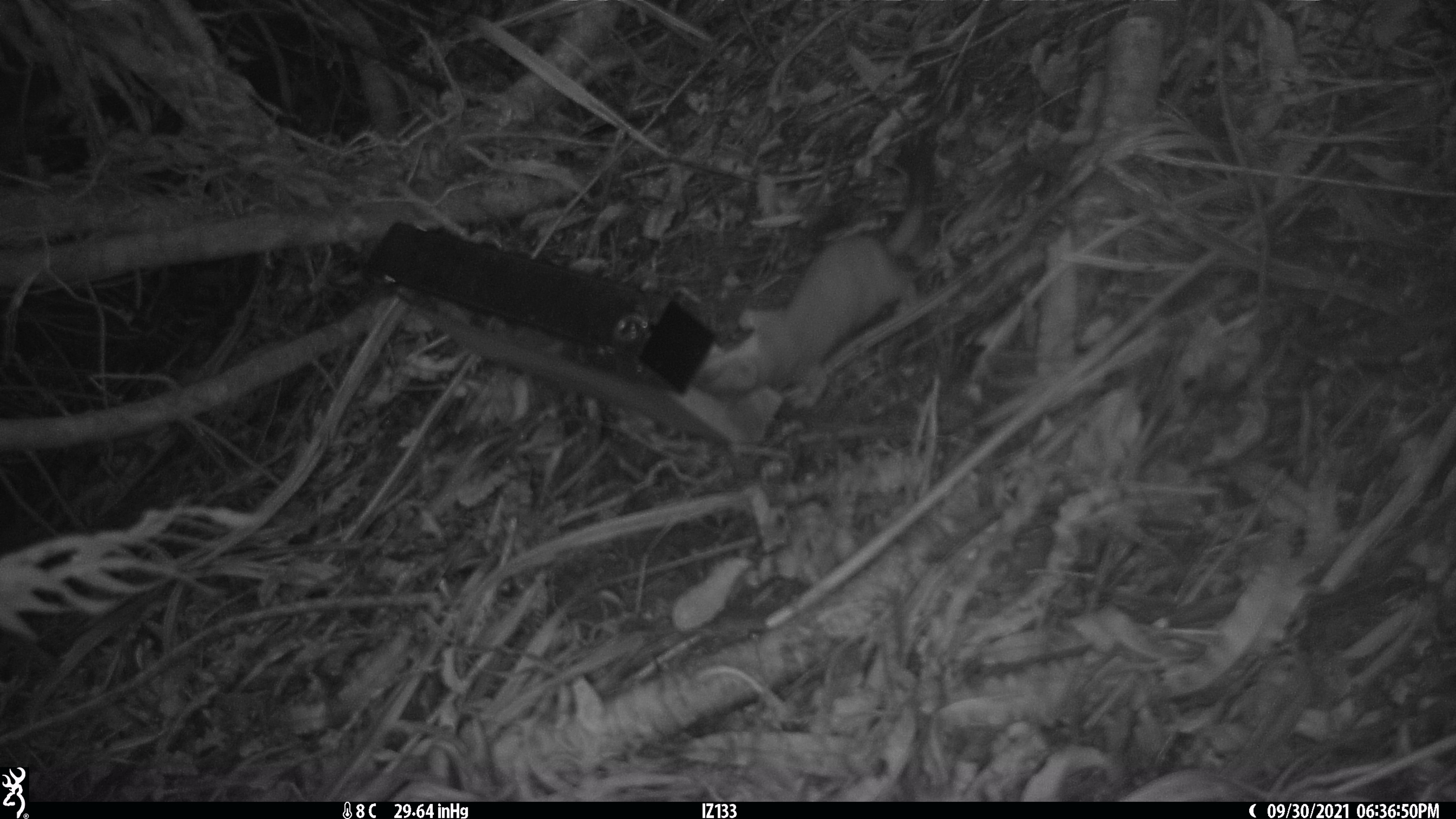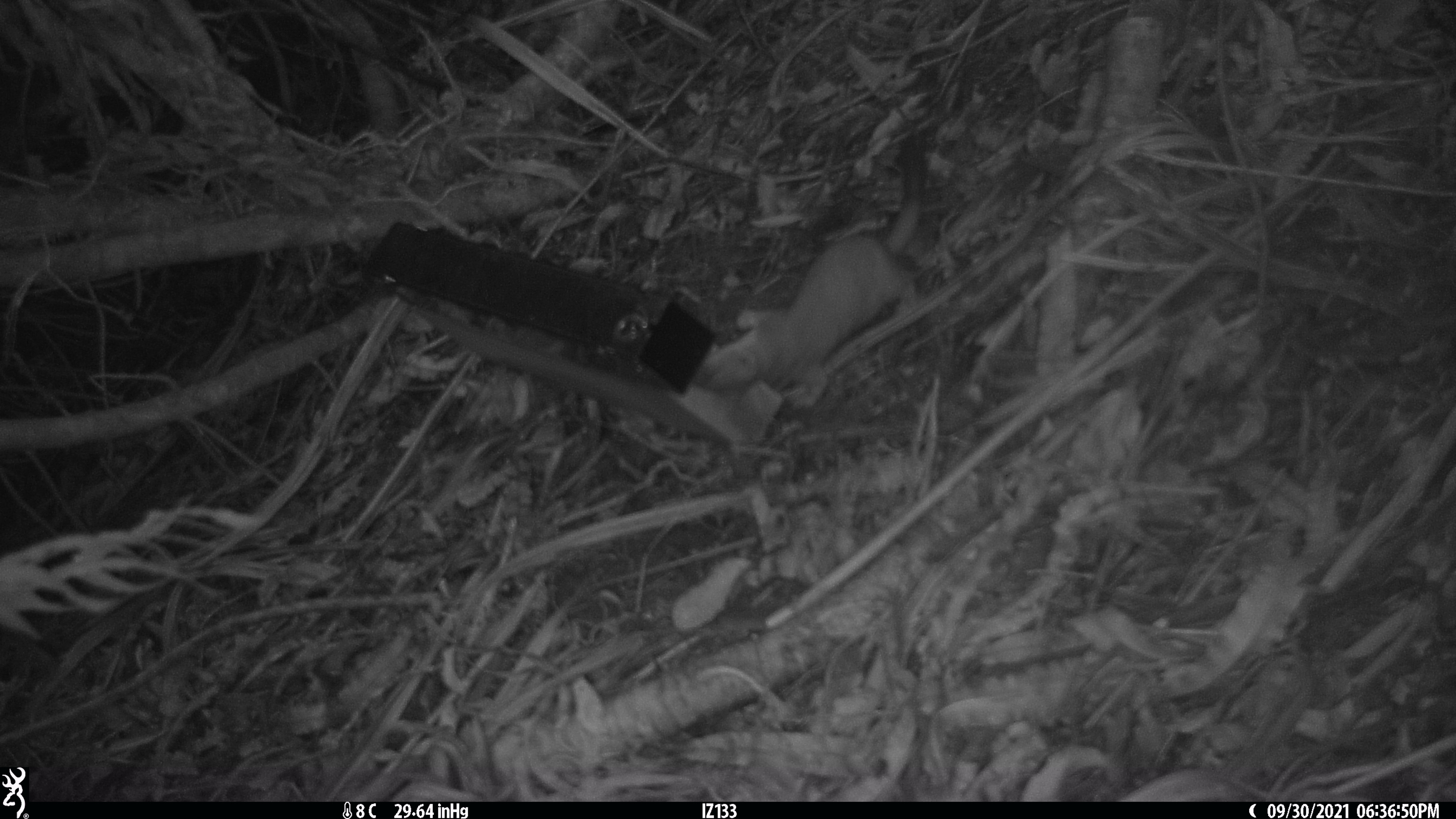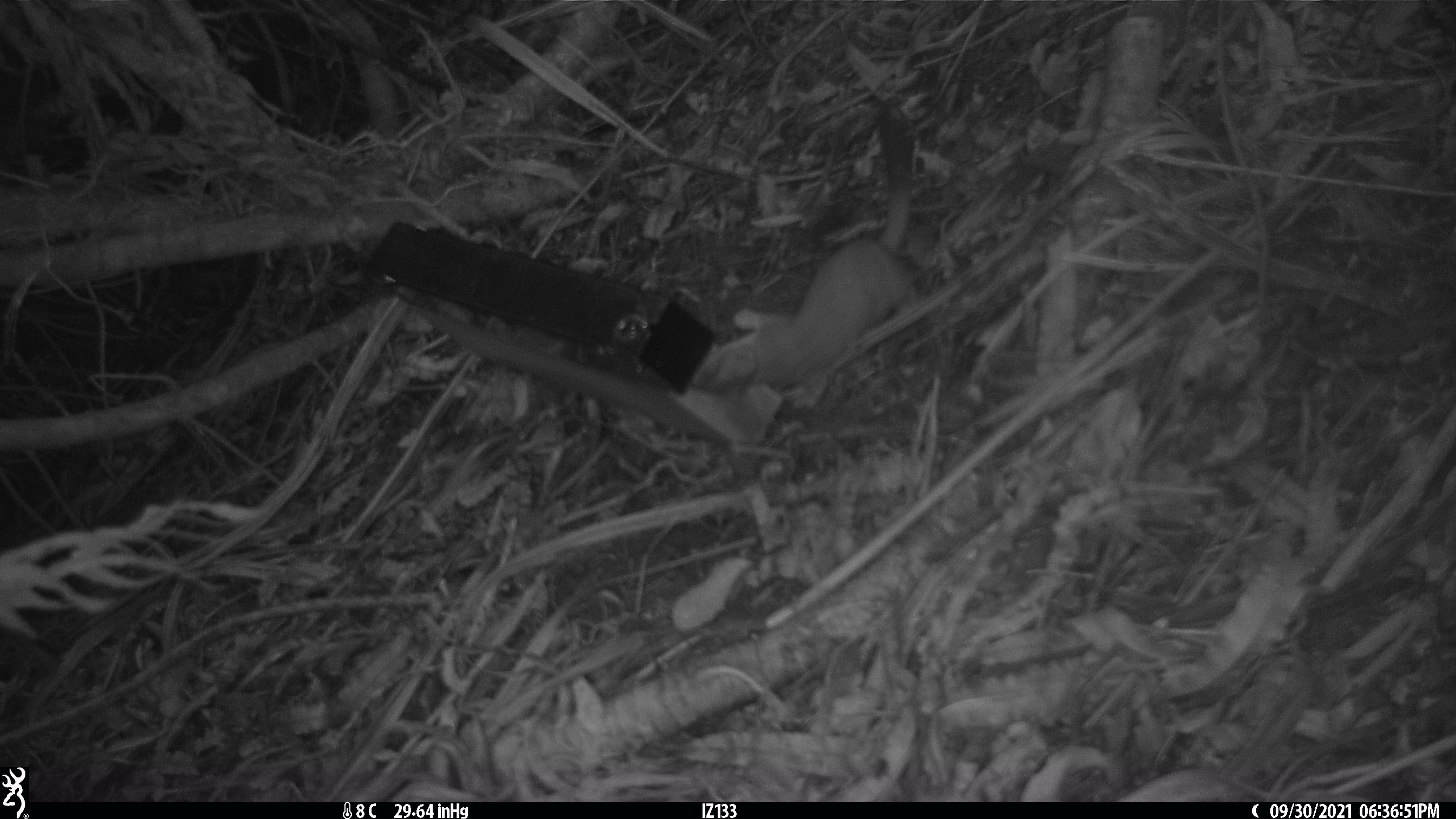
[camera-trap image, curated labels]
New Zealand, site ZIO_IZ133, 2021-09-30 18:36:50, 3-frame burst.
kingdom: Animalia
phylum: Chordata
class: Mammalia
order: Carnivora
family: Mustelidae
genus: Mustela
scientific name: Mustela erminea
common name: stoat